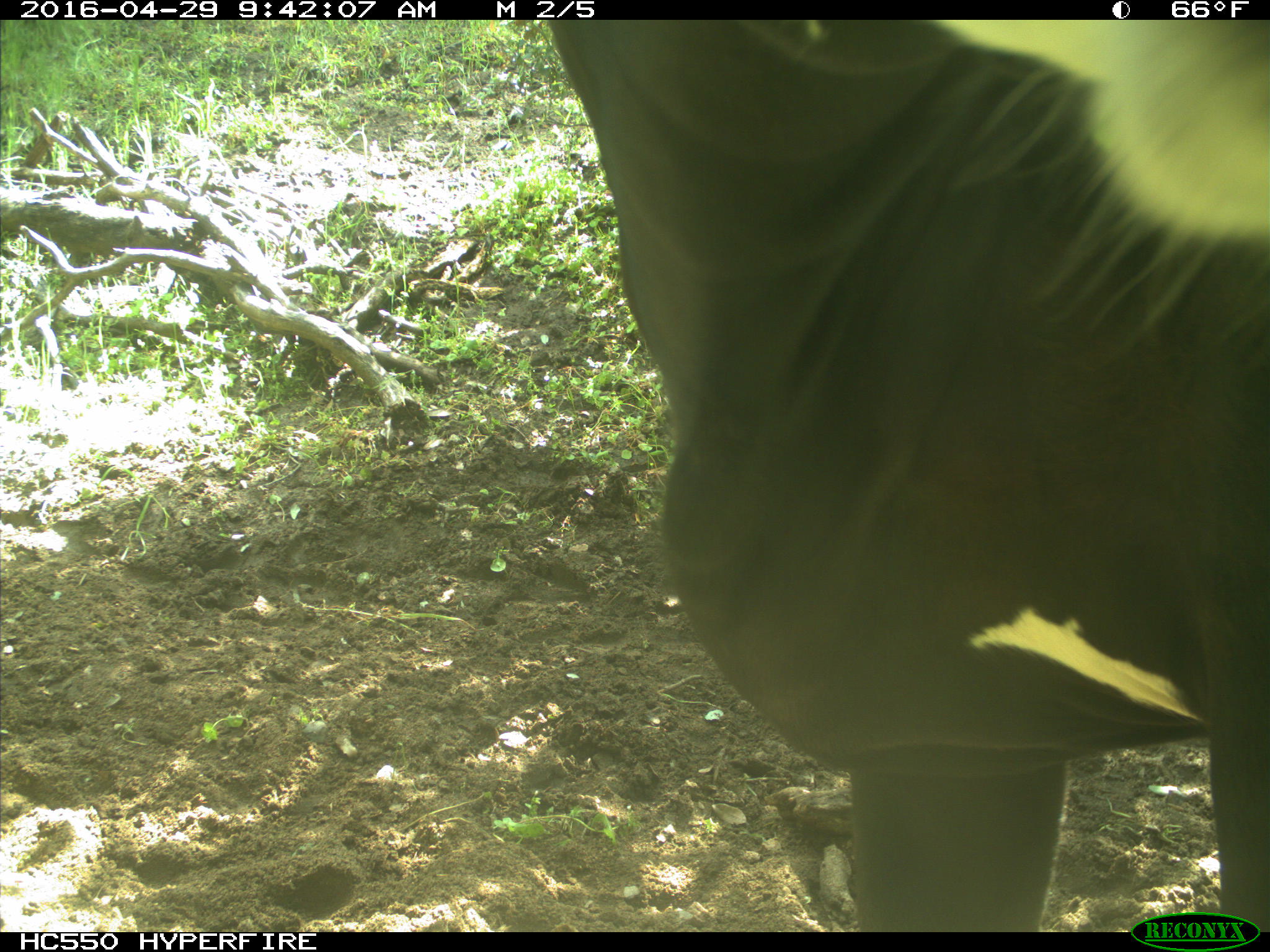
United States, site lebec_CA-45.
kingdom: Animalia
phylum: Chordata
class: Mammalia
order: Artiodactyla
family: Bovidae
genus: Bos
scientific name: Bos taurus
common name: domestic cow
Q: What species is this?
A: Bos taurus (domestic cow).